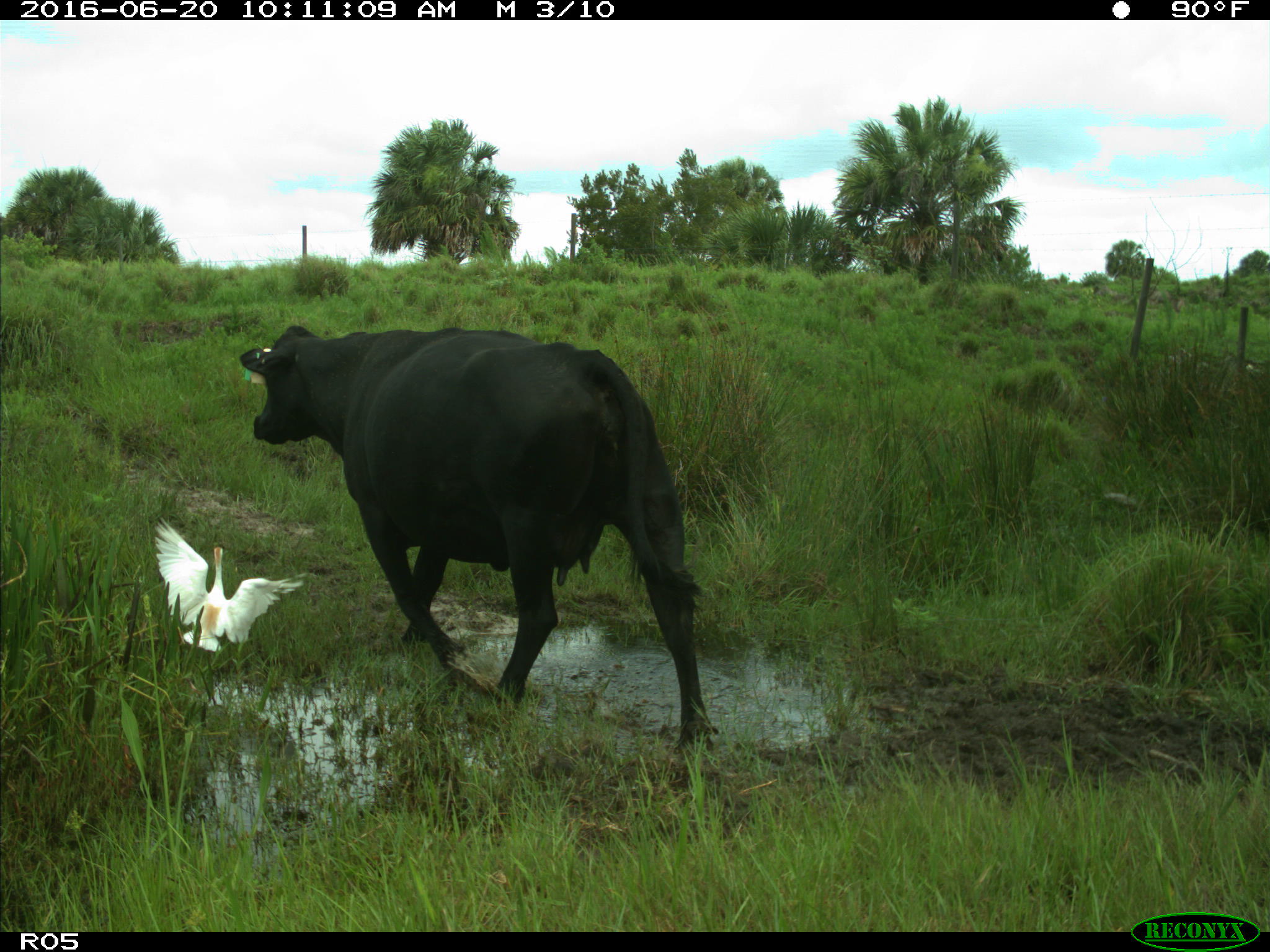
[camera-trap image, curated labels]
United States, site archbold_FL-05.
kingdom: Animalia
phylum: Chordata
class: Mammalia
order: Artiodactyla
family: Bovidae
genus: Bos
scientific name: Bos taurus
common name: domestic cow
Bos taurus (domestic cow).